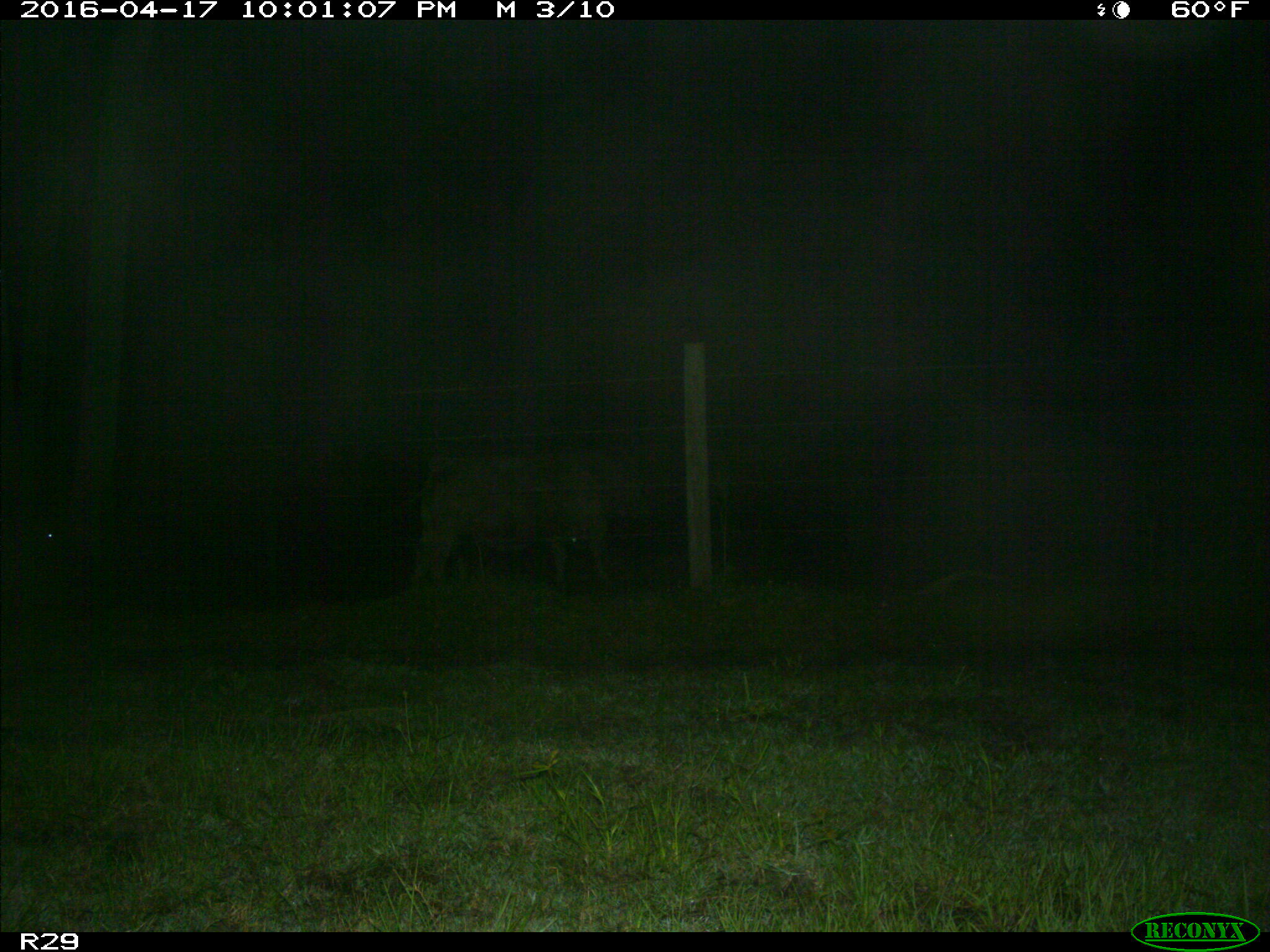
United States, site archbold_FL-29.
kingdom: Animalia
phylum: Chordata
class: Mammalia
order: Artiodactyla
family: Bovidae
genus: Bos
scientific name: Bos taurus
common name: domestic cow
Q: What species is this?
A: Bos taurus (domestic cow).